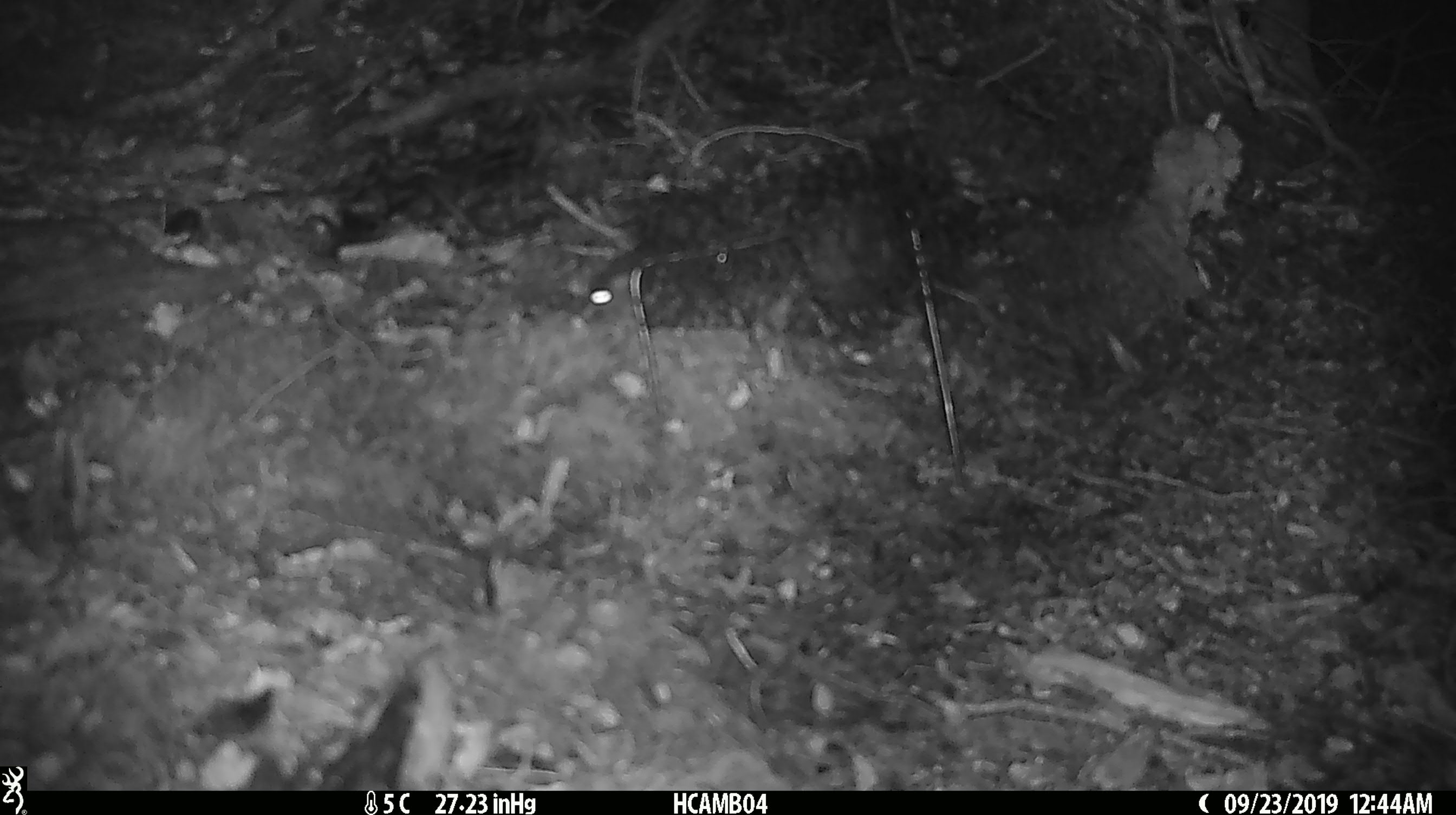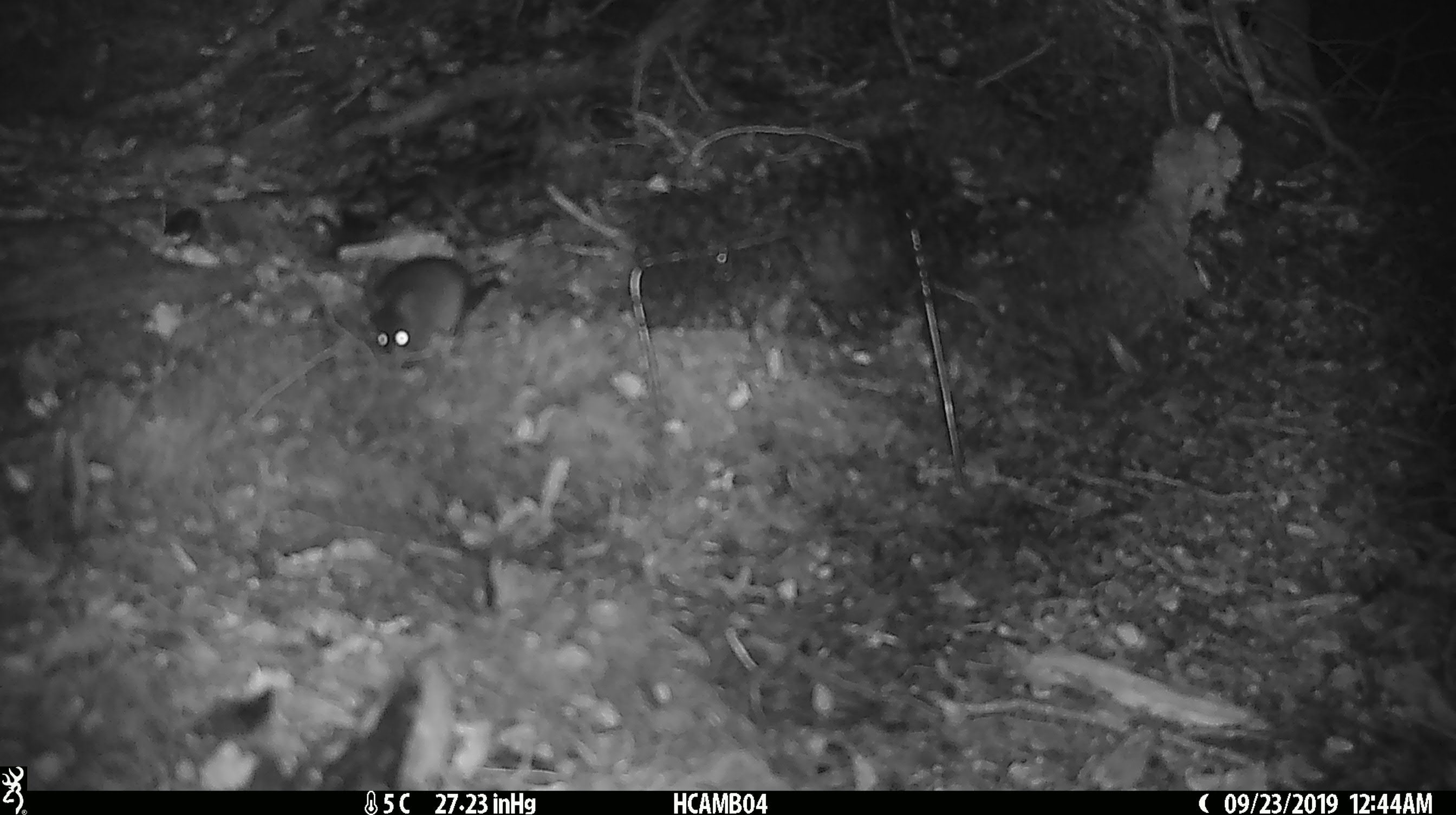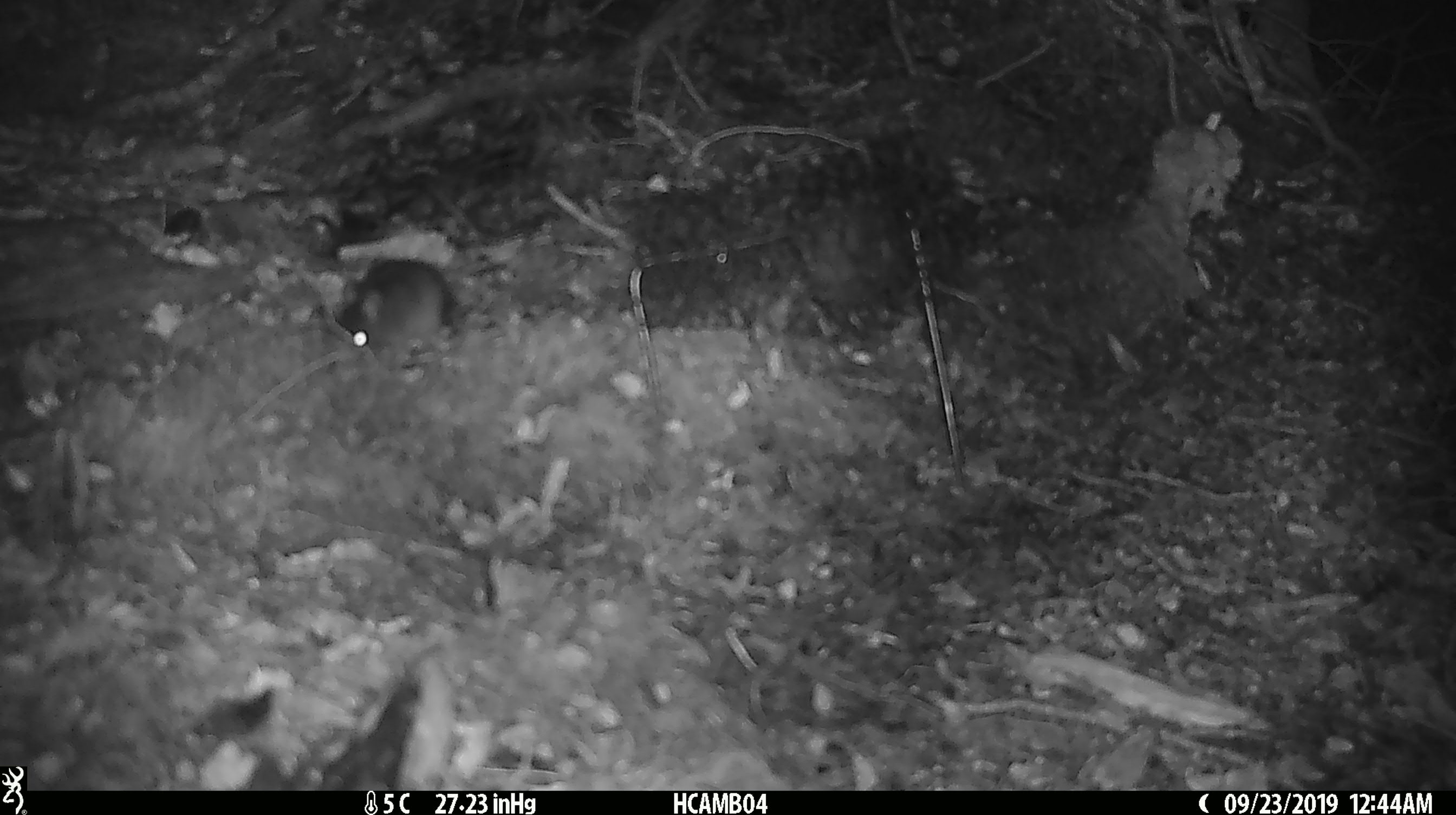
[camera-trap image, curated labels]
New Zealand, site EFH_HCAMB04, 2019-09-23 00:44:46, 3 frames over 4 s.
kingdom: Animalia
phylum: Chordata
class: Mammalia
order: Rodentia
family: Muridae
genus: Mus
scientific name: Mus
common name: mouse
Mouse (Mus).